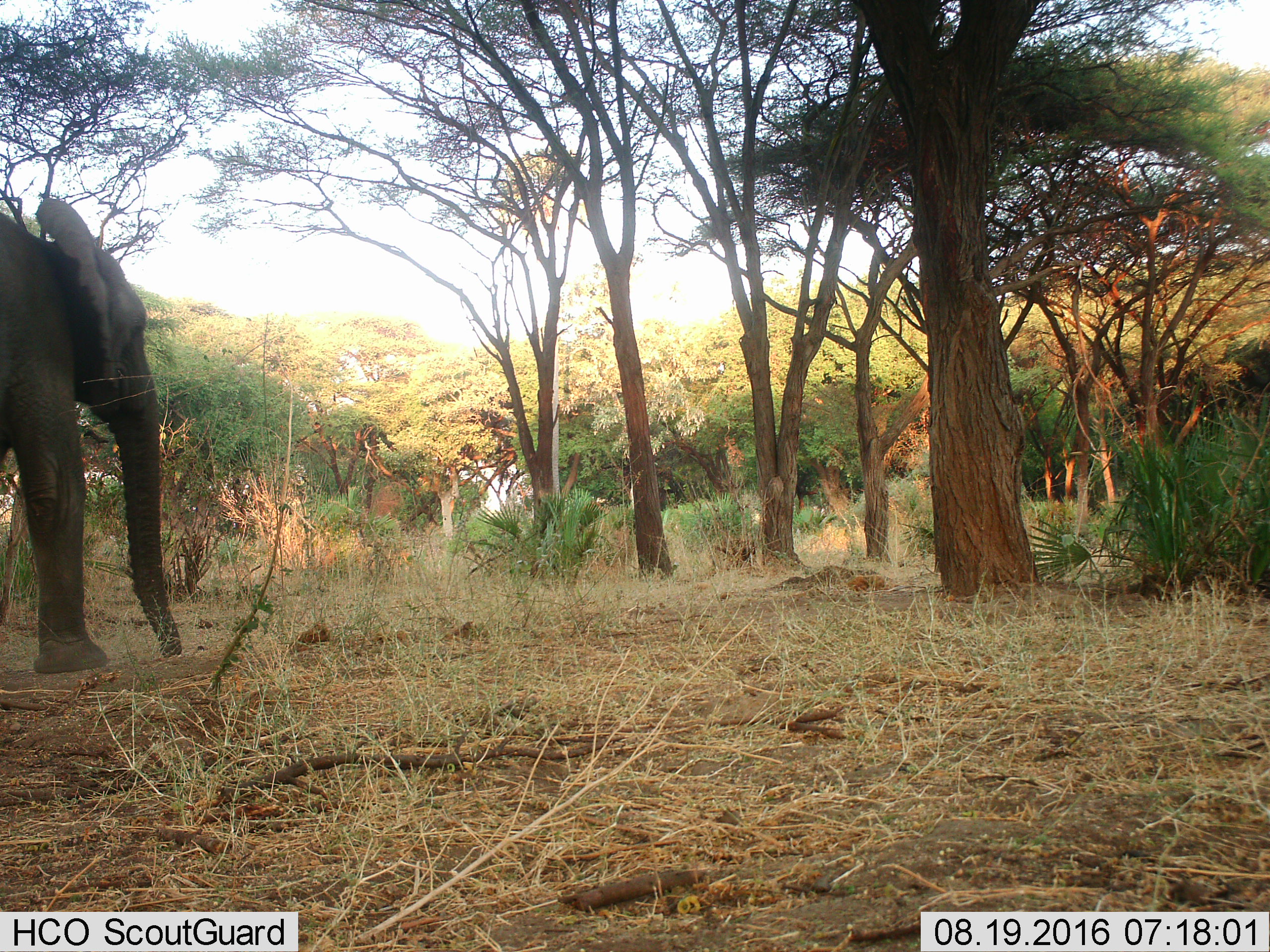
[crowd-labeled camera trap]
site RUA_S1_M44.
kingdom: Animalia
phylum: Chordata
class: Mammalia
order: Proboscidea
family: Elephantidae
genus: Loxodonta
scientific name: Loxodonta africana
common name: african bush elephant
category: elephant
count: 1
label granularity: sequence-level